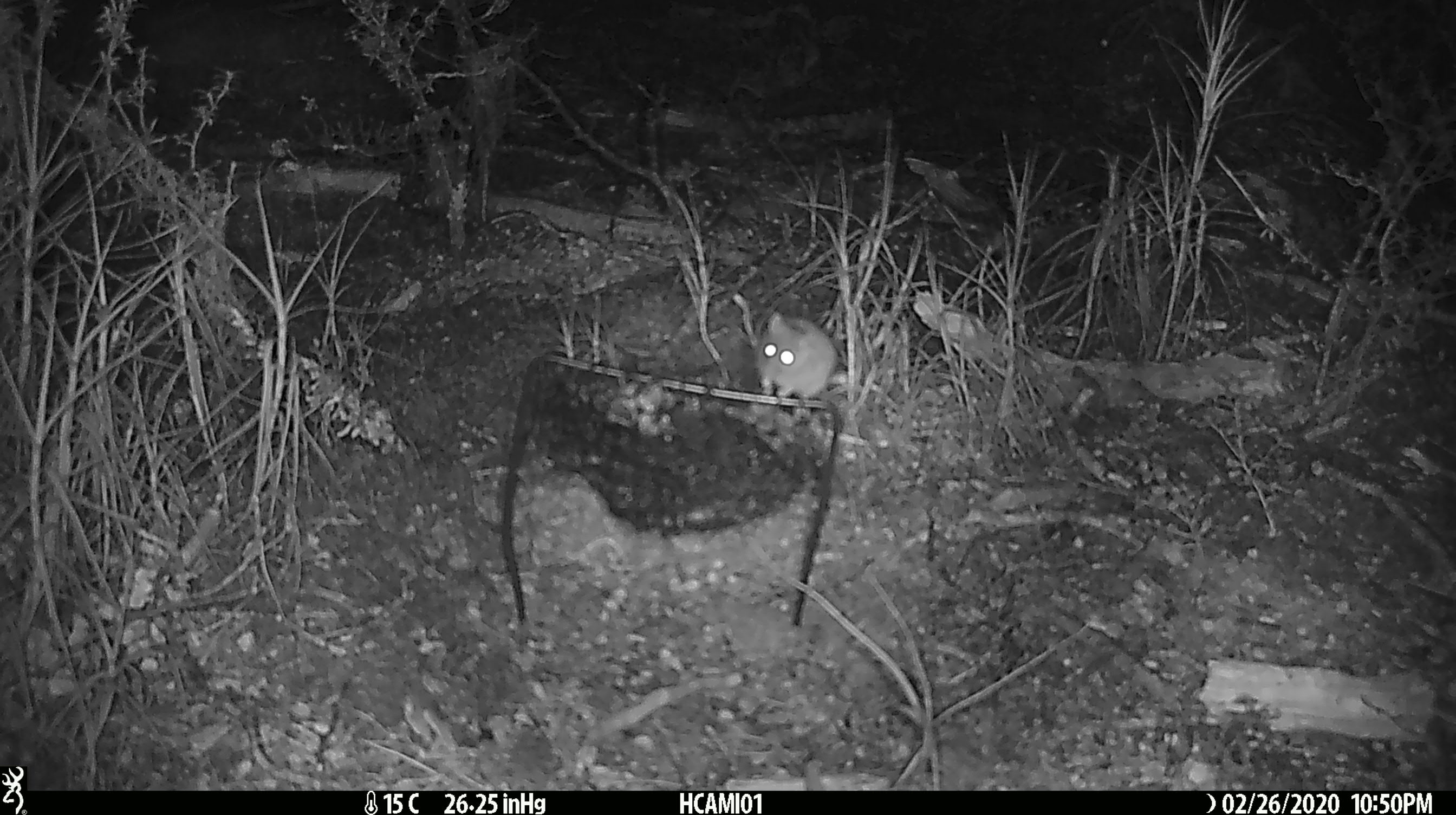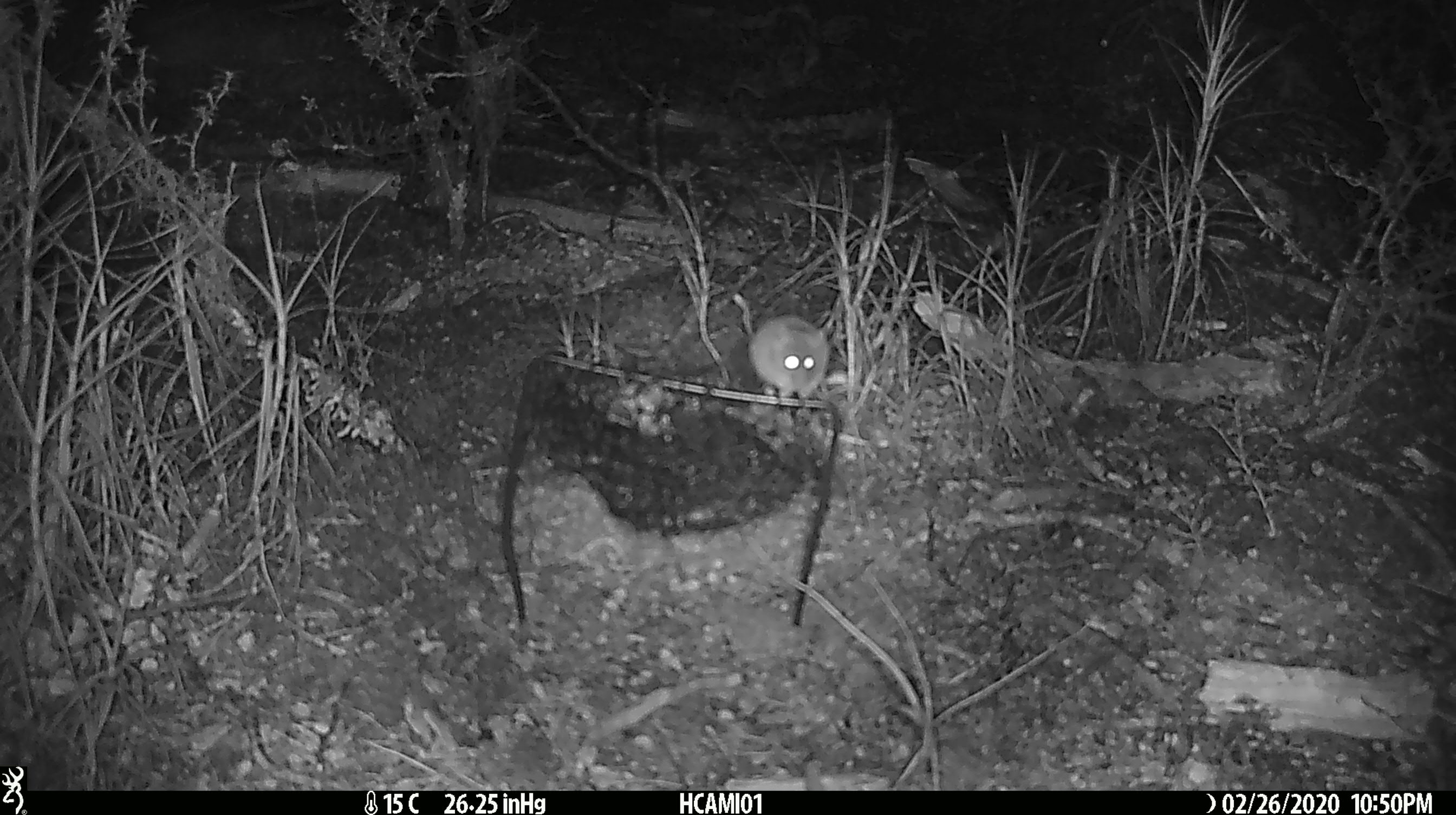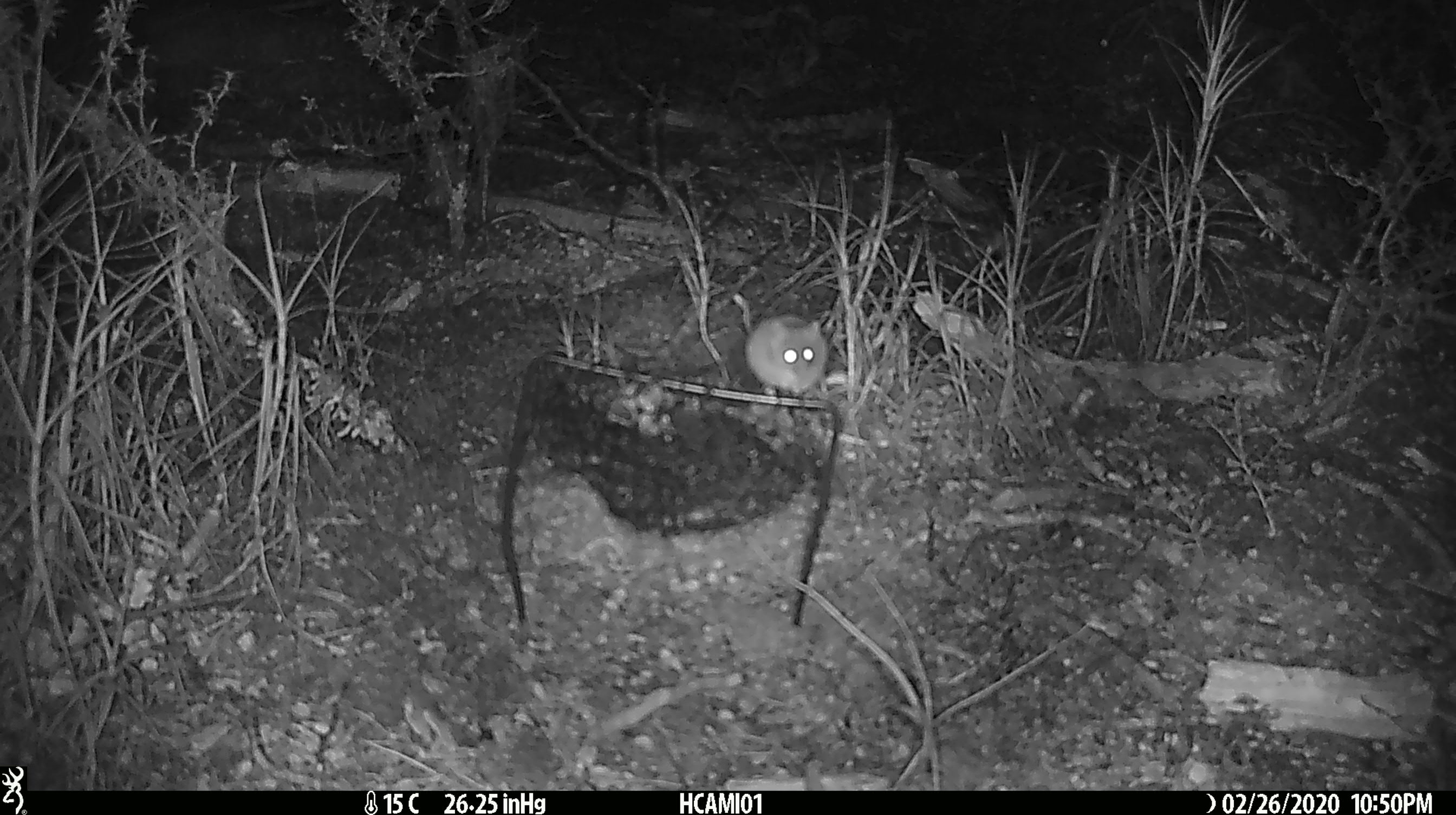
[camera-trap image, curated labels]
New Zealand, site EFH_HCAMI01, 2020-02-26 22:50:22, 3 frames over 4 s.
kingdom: Animalia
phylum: Chordata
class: Mammalia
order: Rodentia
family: Muridae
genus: Mus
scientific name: Mus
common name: mouse